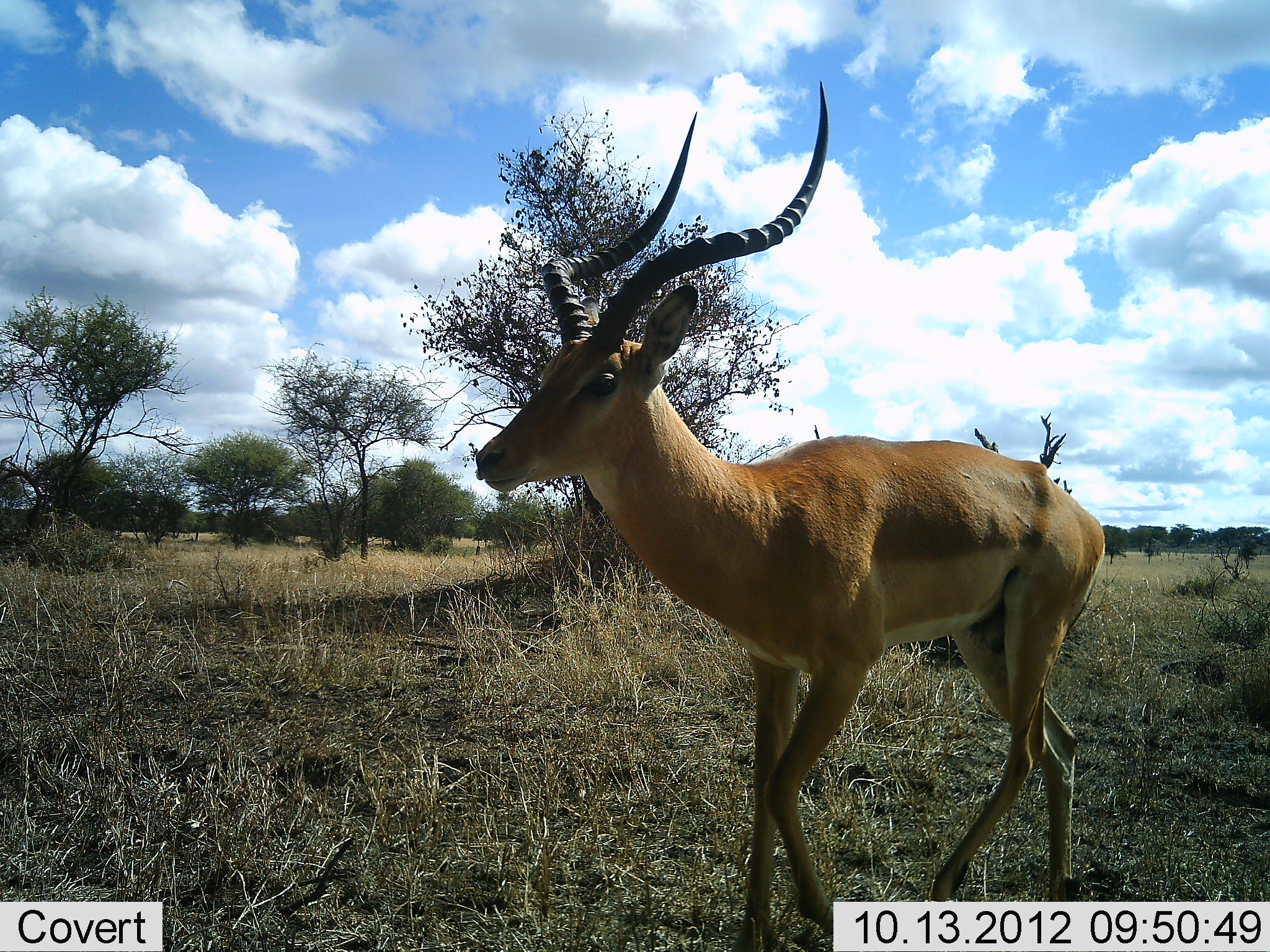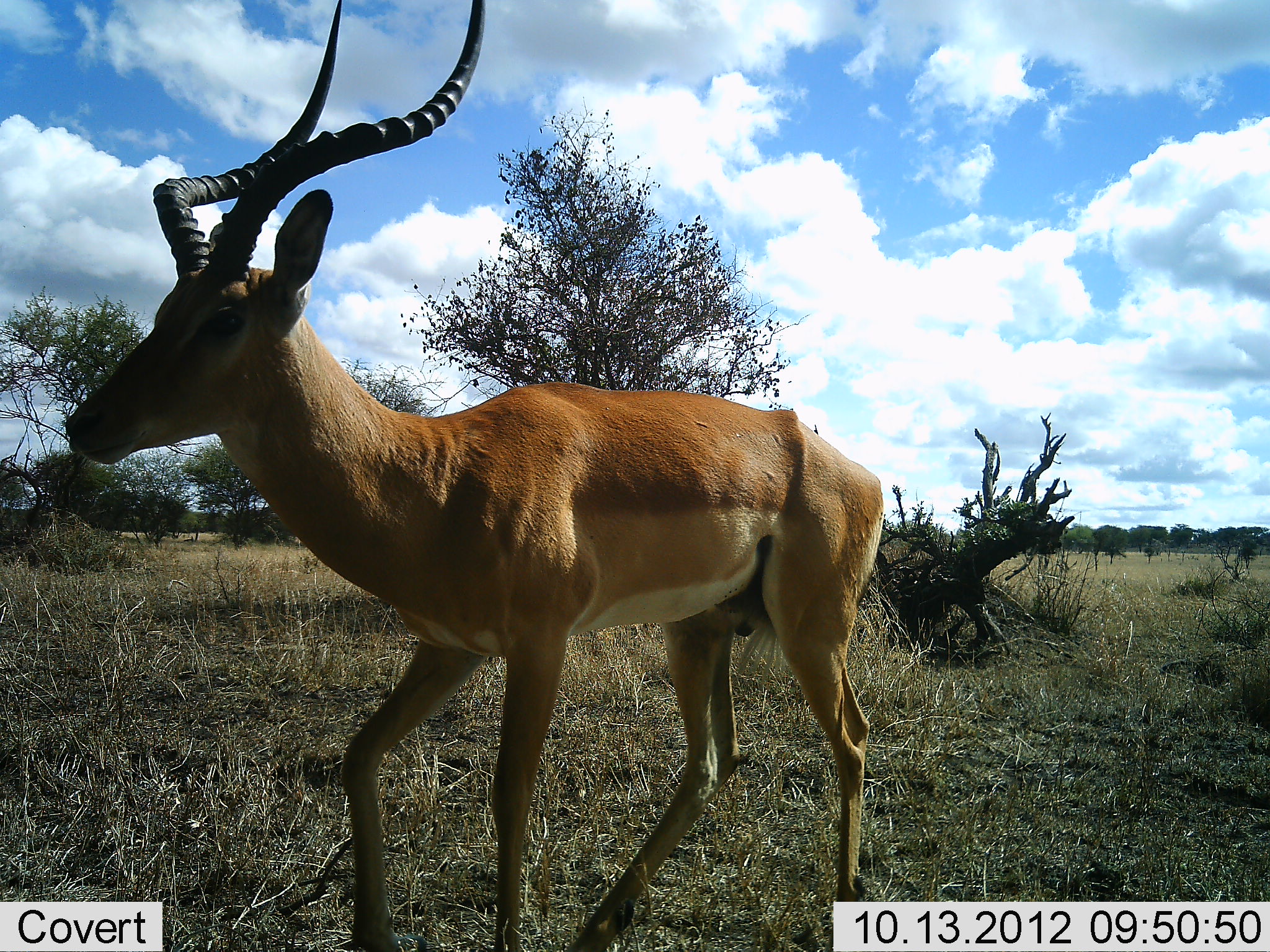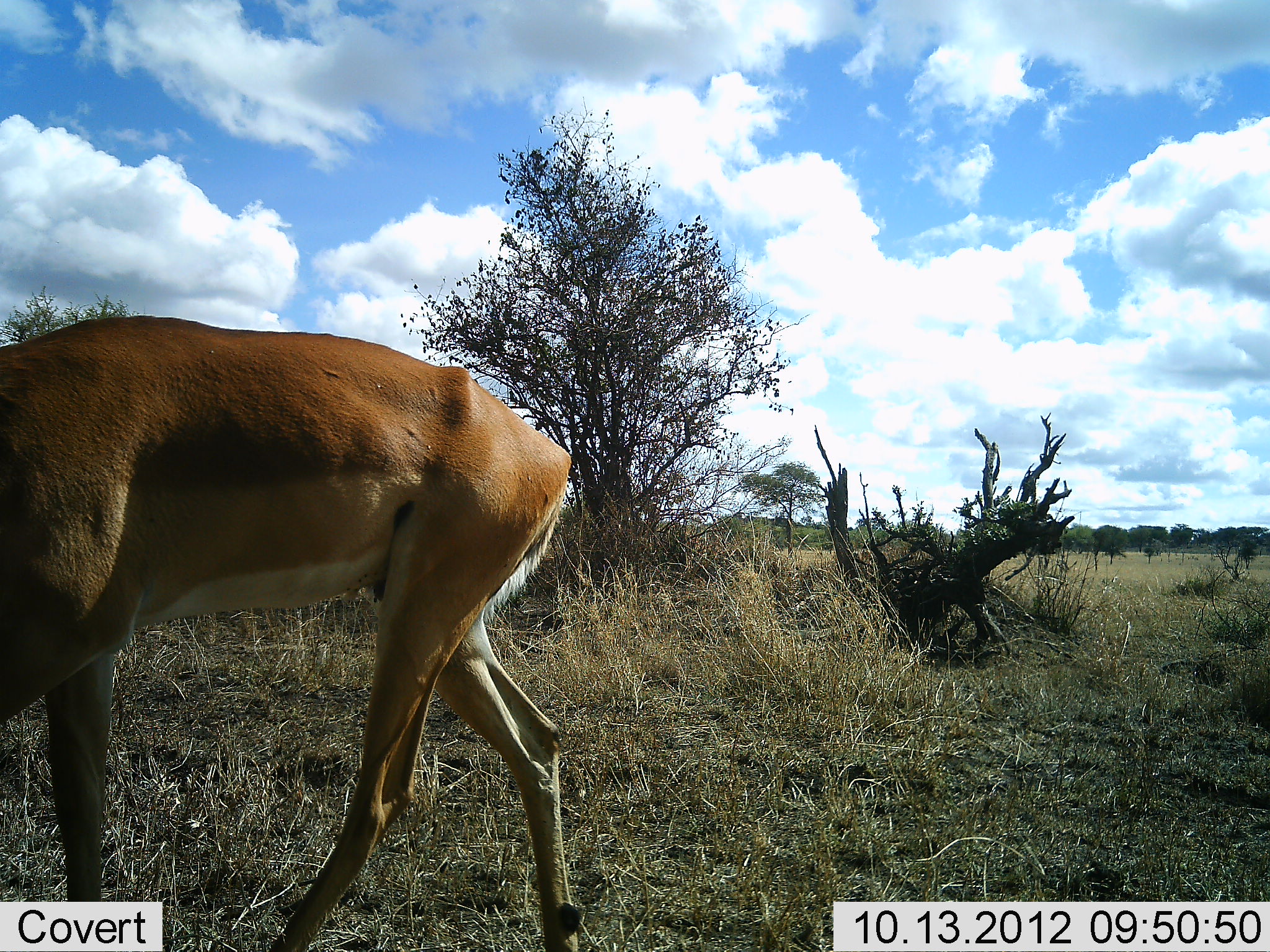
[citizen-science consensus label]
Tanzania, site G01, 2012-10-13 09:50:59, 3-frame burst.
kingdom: Animalia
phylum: Chordata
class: Mammalia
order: Artiodactyla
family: Bovidae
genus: Aepyceros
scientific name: Aepyceros melampus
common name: impala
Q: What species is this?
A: Impala (Aepyceros melampus).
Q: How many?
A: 1.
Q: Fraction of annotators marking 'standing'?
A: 10%.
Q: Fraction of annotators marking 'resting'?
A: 0%.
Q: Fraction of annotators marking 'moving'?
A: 100%.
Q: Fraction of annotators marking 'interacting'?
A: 0%.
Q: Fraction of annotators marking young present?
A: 0%.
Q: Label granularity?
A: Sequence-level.